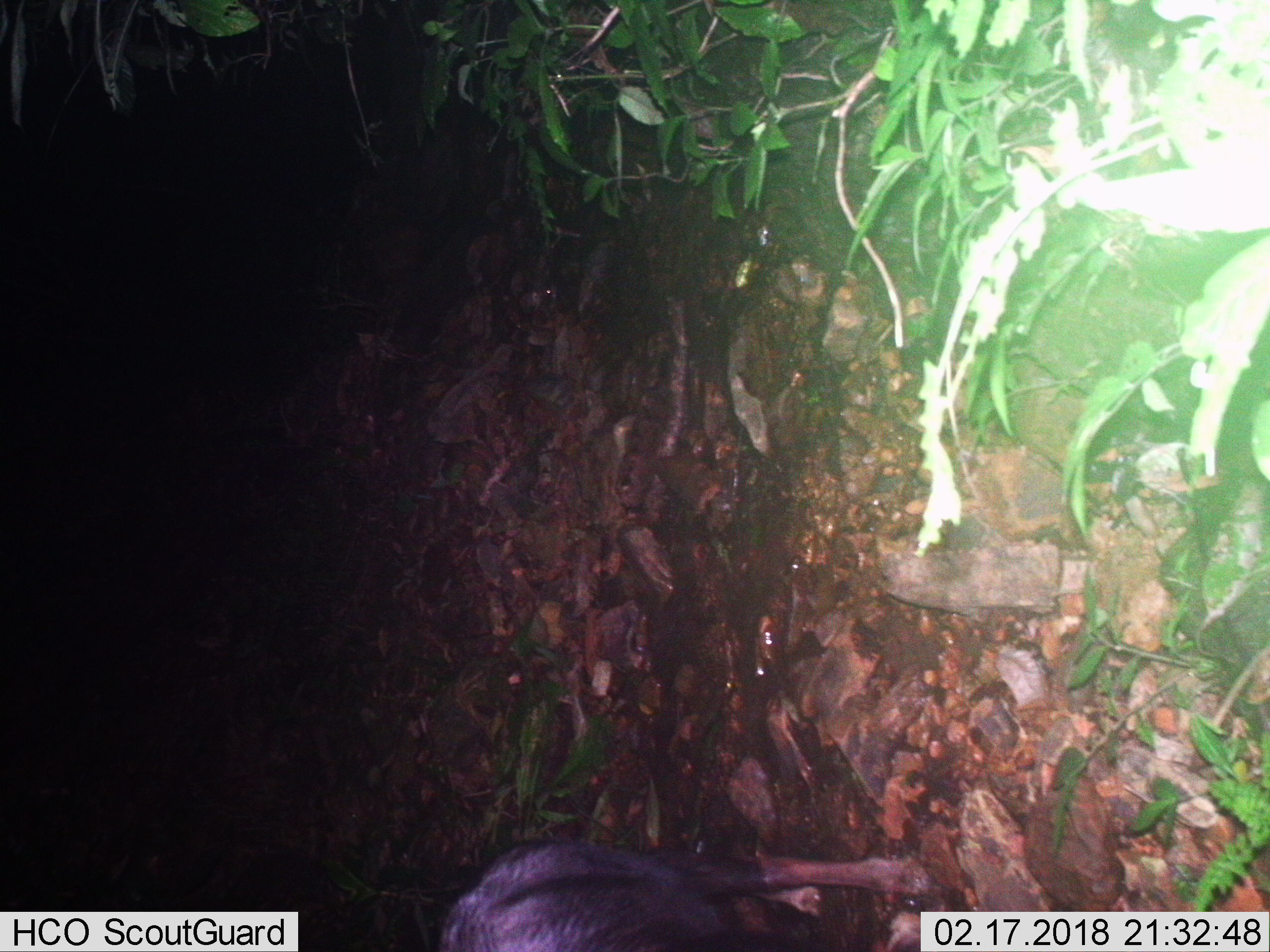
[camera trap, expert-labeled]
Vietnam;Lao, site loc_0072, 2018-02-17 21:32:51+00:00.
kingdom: Animalia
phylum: Chordata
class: Mammalia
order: Artiodactyla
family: Bovidae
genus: Capricornis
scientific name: Capricornis sumatraensis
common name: chinese serow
Chinese serow (Capricornis sumatraensis). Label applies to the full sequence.